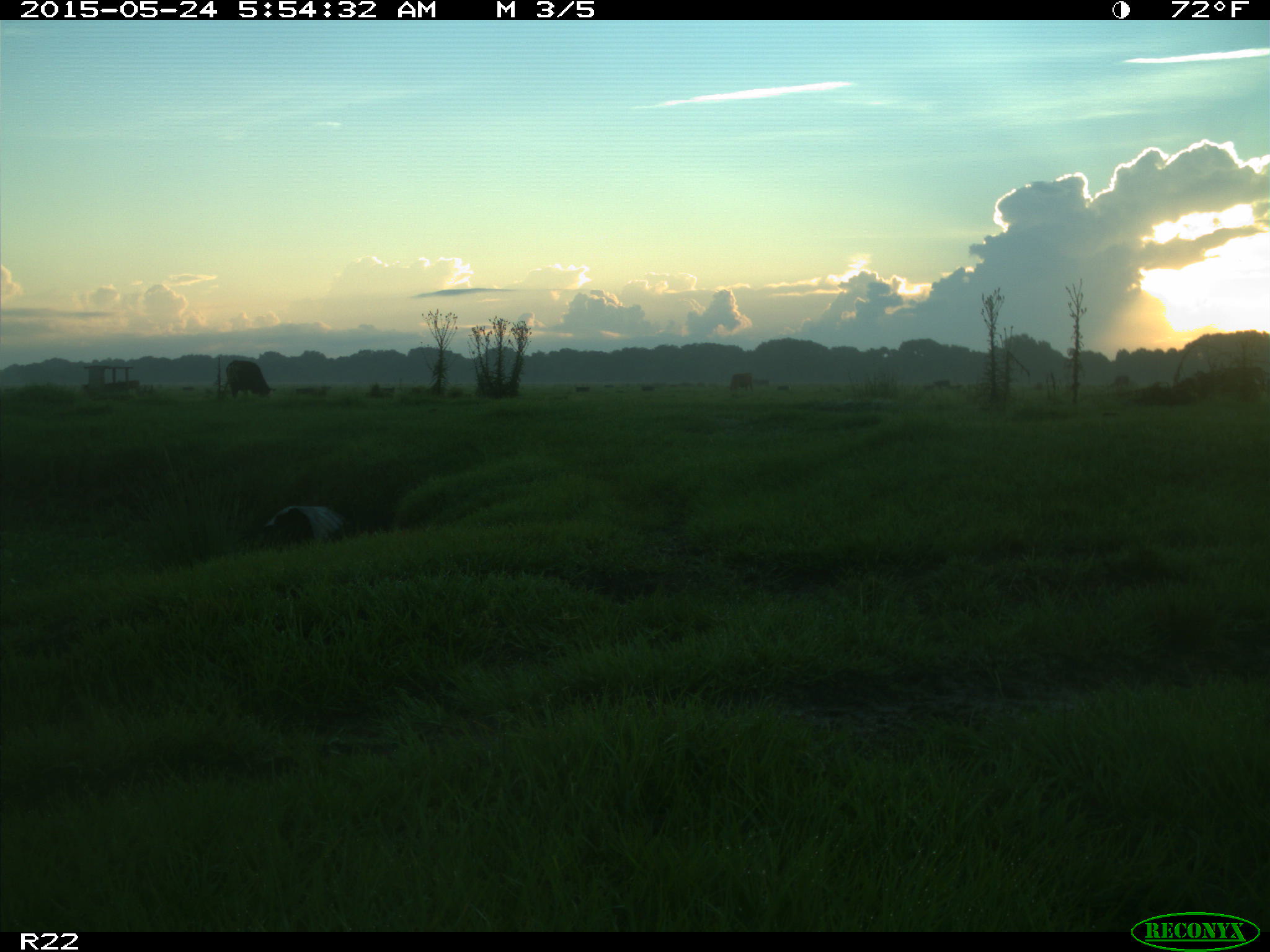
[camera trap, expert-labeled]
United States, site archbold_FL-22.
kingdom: Animalia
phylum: Chordata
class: Mammalia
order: Artiodactyla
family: Bovidae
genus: Bos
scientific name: Bos taurus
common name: domestic cow